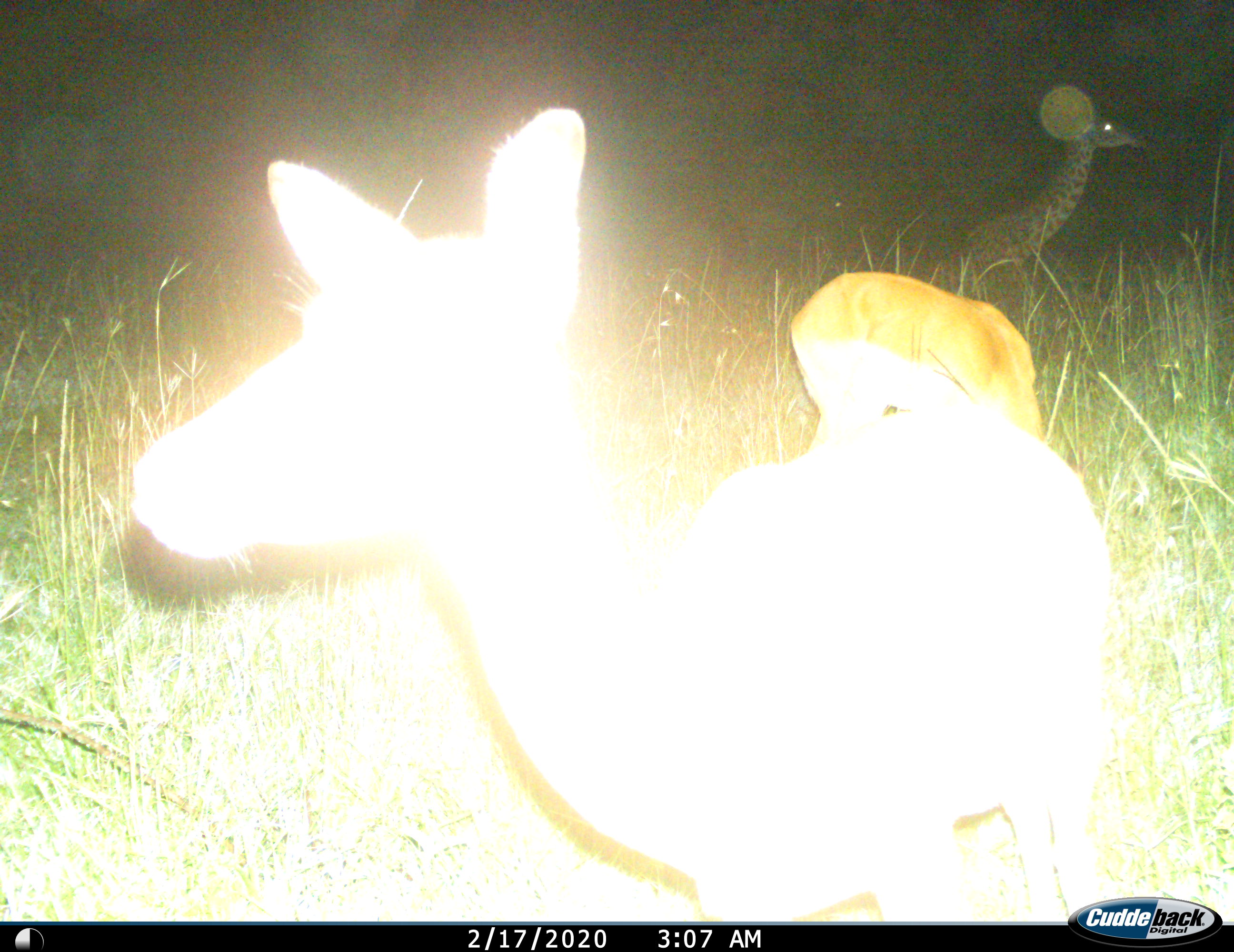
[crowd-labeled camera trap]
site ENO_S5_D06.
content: unidentified animal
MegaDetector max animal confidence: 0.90